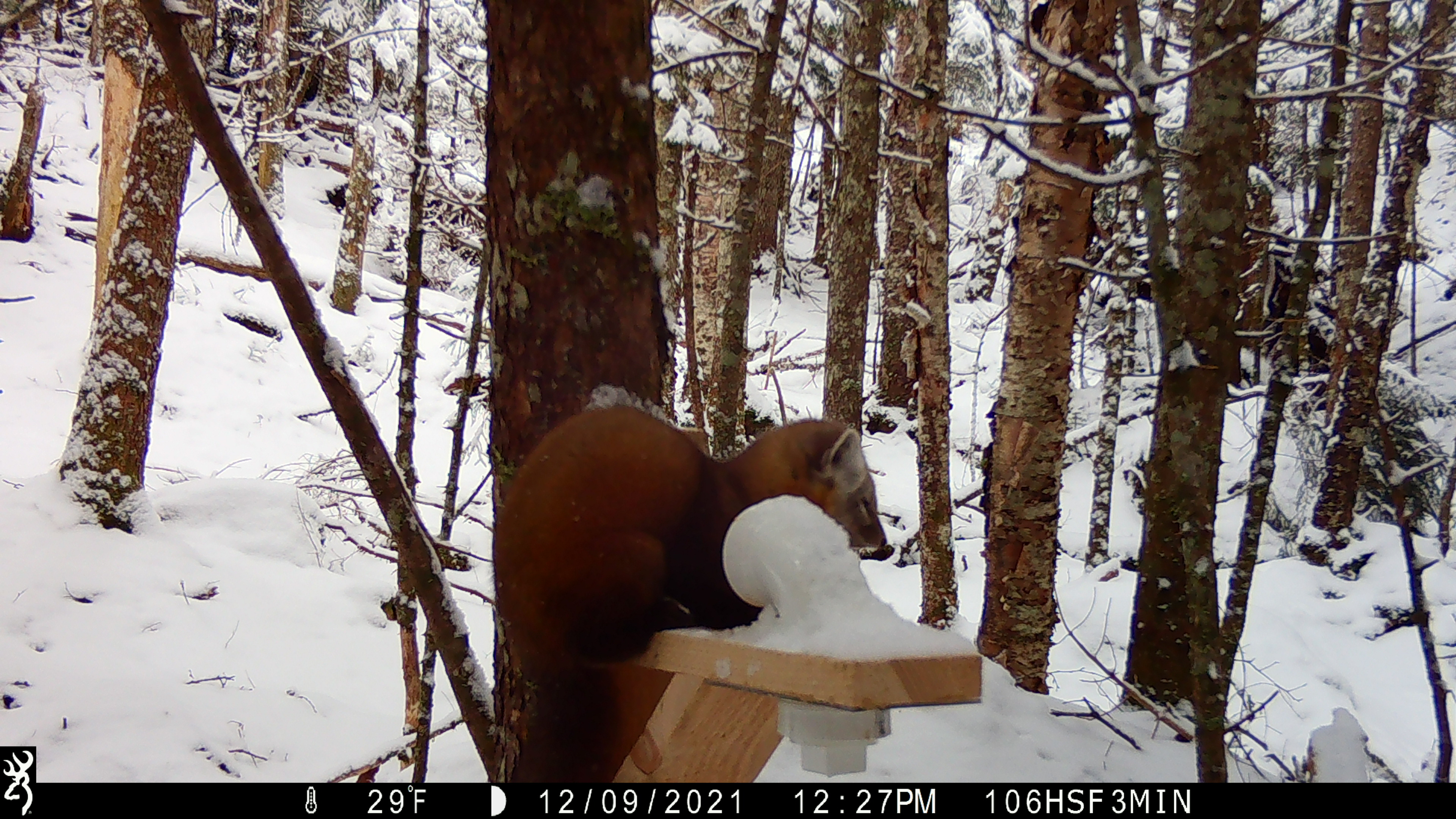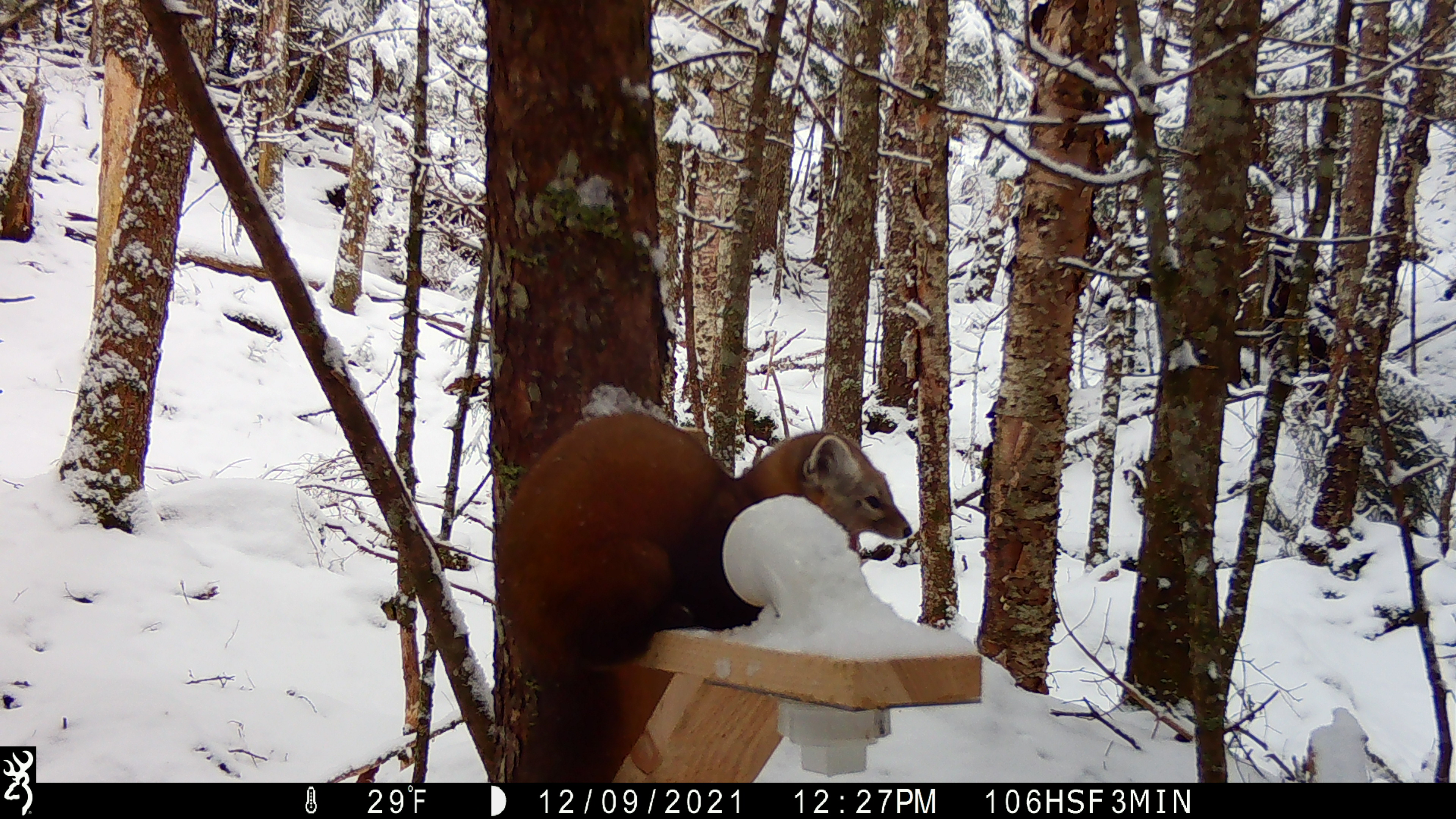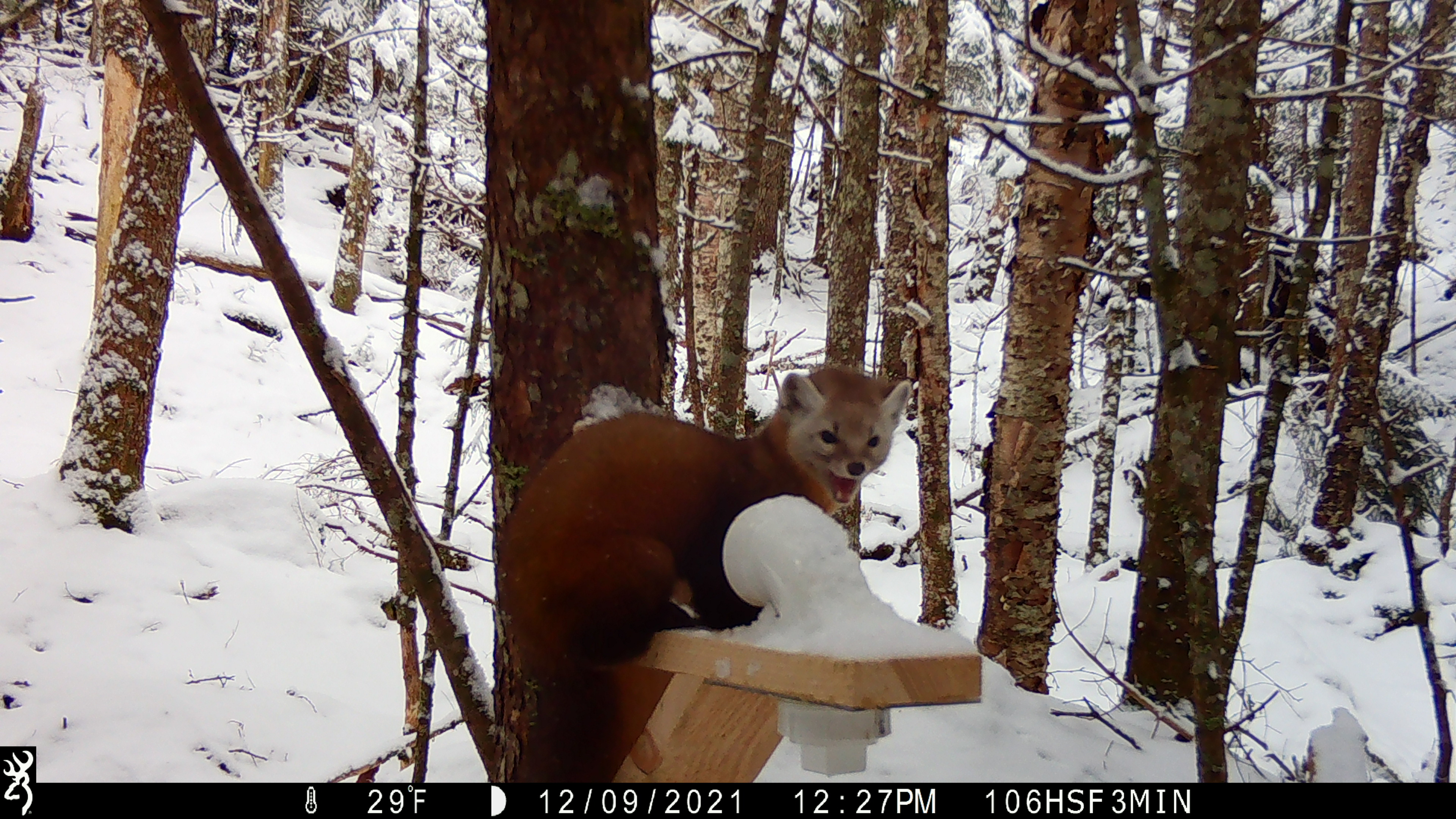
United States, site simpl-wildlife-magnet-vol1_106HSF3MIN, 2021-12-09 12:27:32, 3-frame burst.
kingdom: Animalia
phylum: Chordata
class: Mammalia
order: Carnivora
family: Mustelidae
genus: Martes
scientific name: Martes americana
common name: american marten